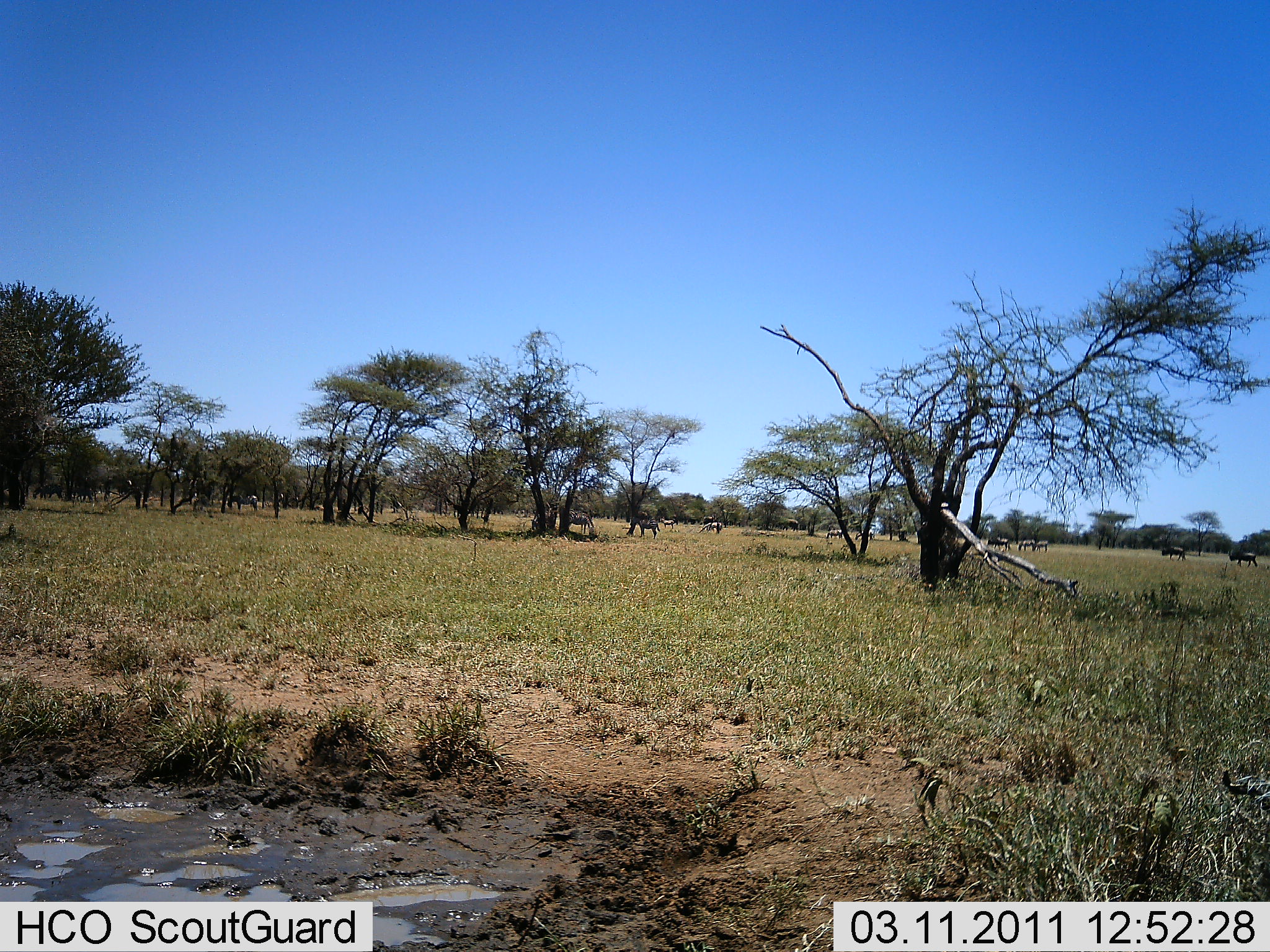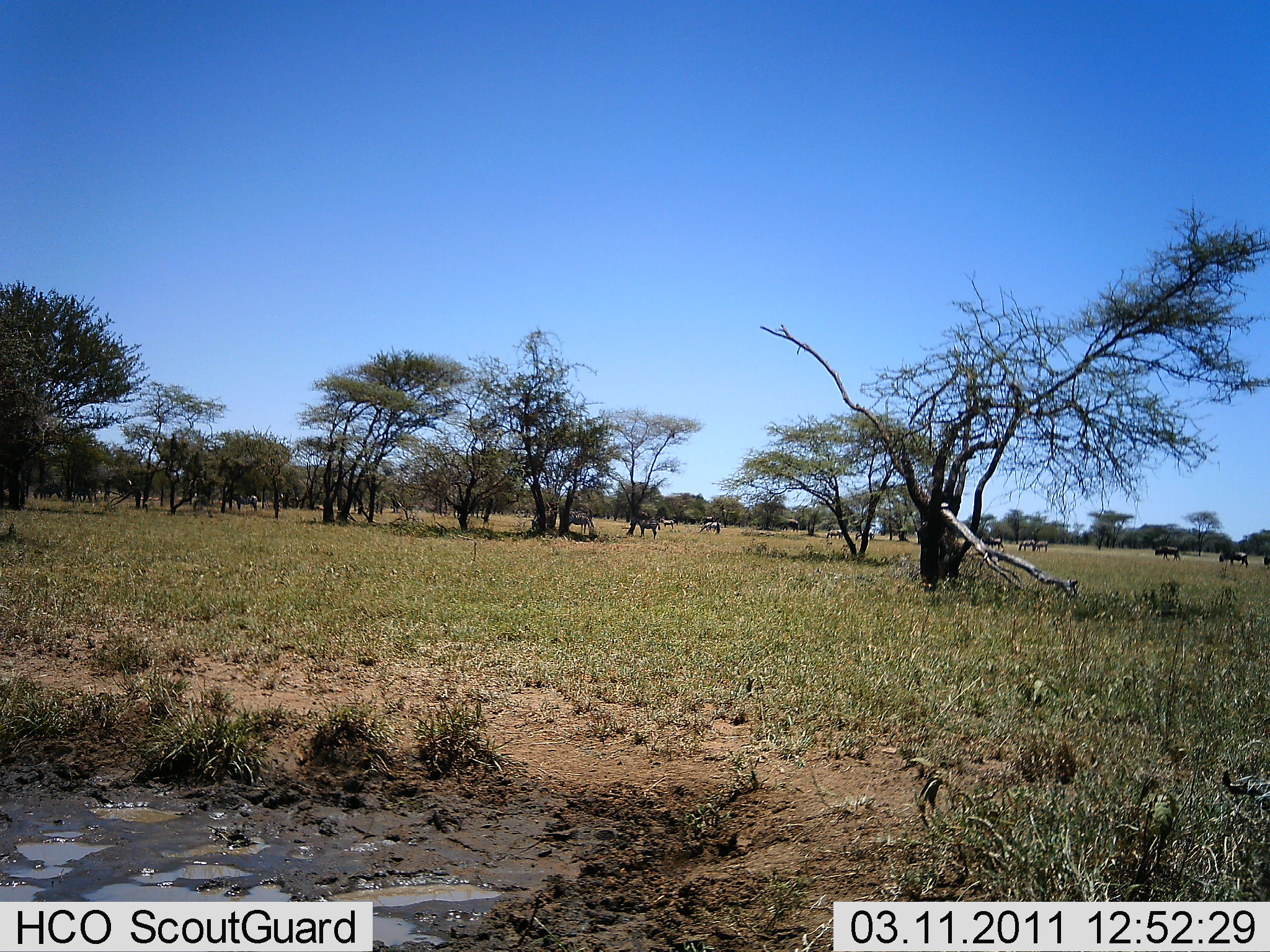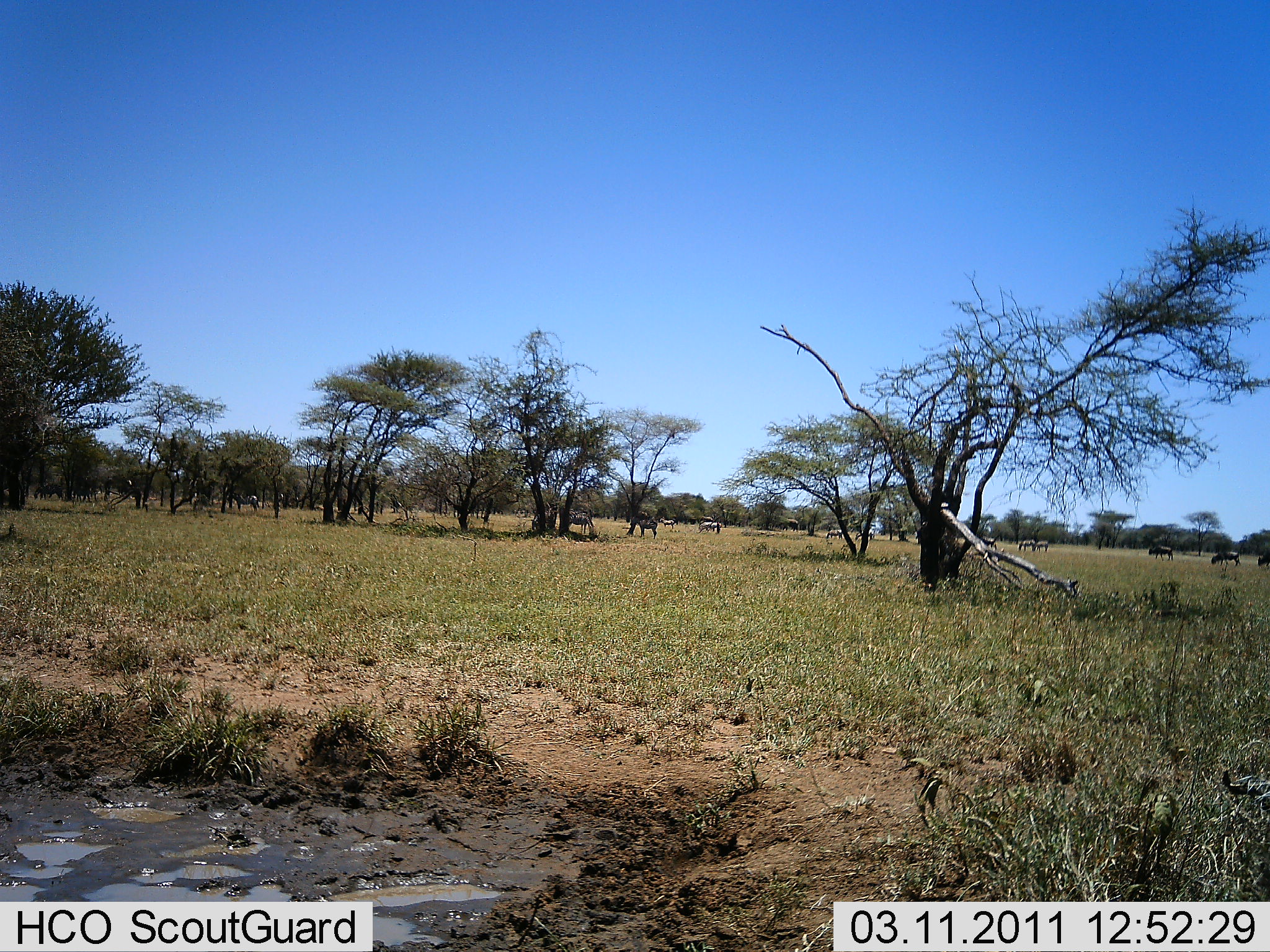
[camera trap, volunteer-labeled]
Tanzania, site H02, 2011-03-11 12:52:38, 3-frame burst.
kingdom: Animalia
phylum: Chordata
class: Mammalia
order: Artiodactyla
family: Bovidae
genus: Connochaetes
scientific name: Connochaetes taurinus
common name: blue wildebeest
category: wildebeest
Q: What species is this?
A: Wildebeest (blue wildebeest) (Connochaetes taurinus).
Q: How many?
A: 8.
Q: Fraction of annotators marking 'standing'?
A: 12%.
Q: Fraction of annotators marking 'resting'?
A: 0%.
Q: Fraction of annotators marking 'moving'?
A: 62%.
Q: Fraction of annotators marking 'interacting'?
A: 12%.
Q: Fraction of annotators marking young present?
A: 0%.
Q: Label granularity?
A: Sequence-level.